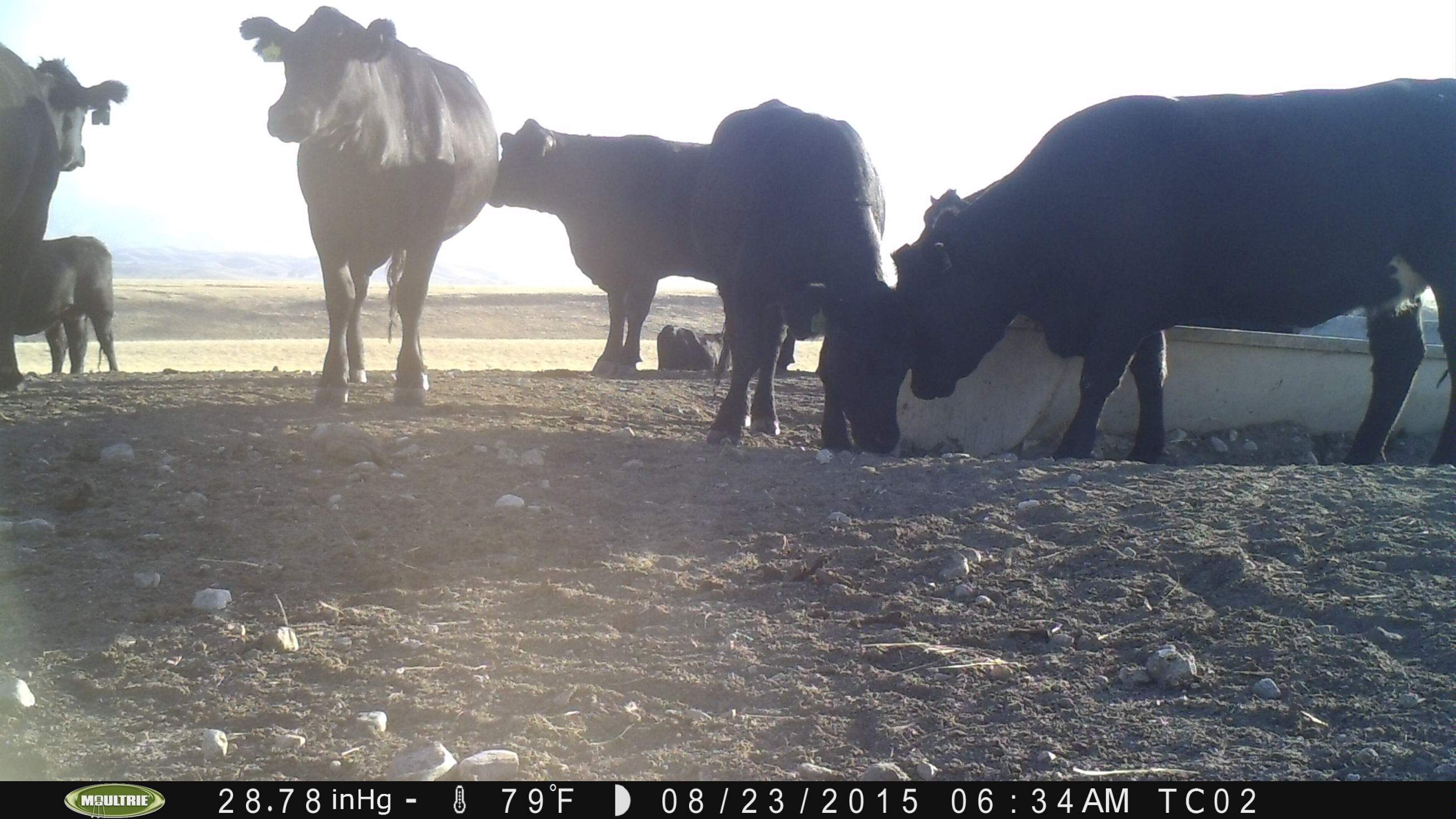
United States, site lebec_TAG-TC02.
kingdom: Animalia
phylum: Chordata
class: Mammalia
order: Artiodactyla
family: Bovidae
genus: Bos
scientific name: Bos taurus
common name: domestic cow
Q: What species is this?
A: Bos taurus (domestic cow).